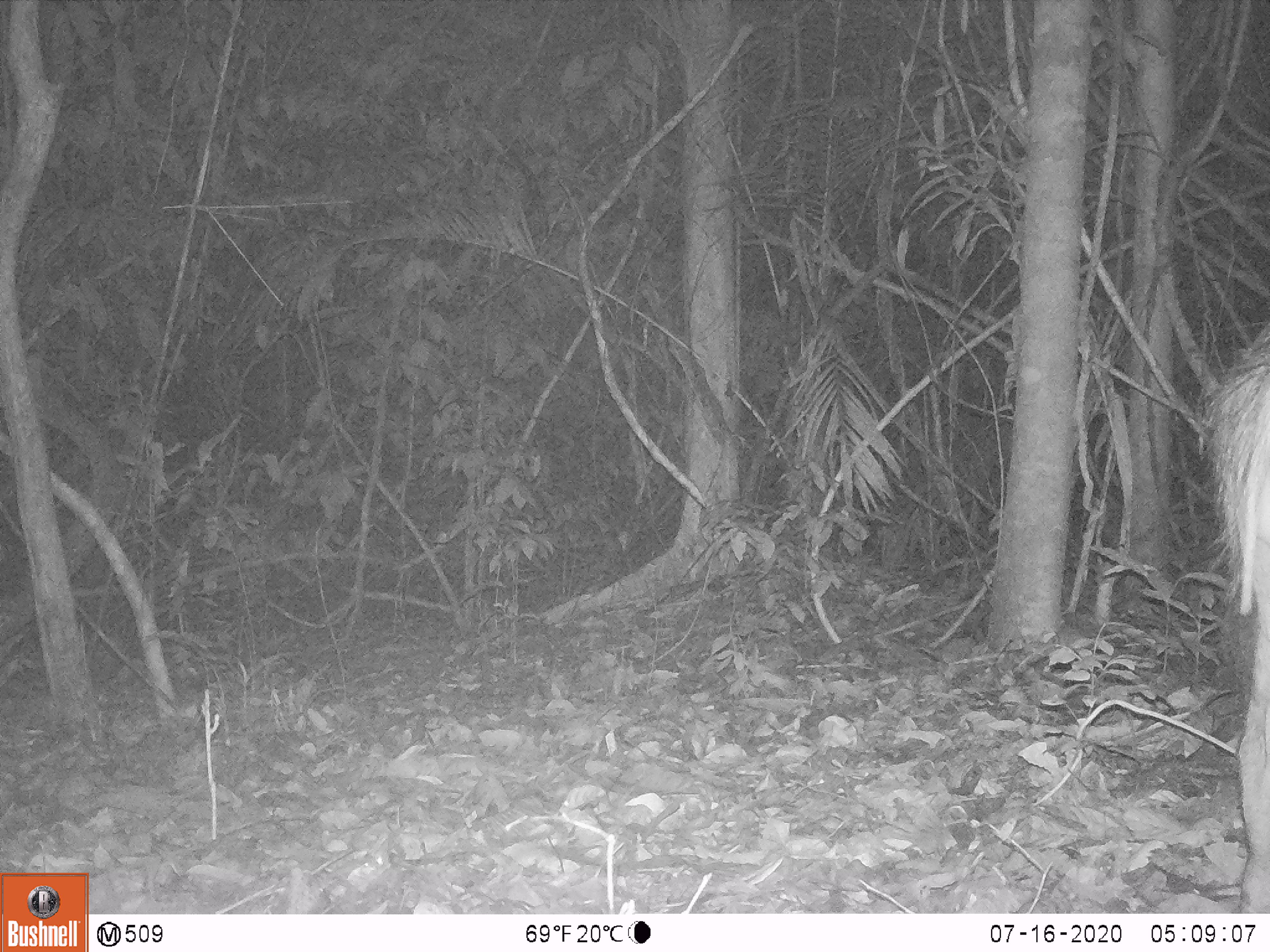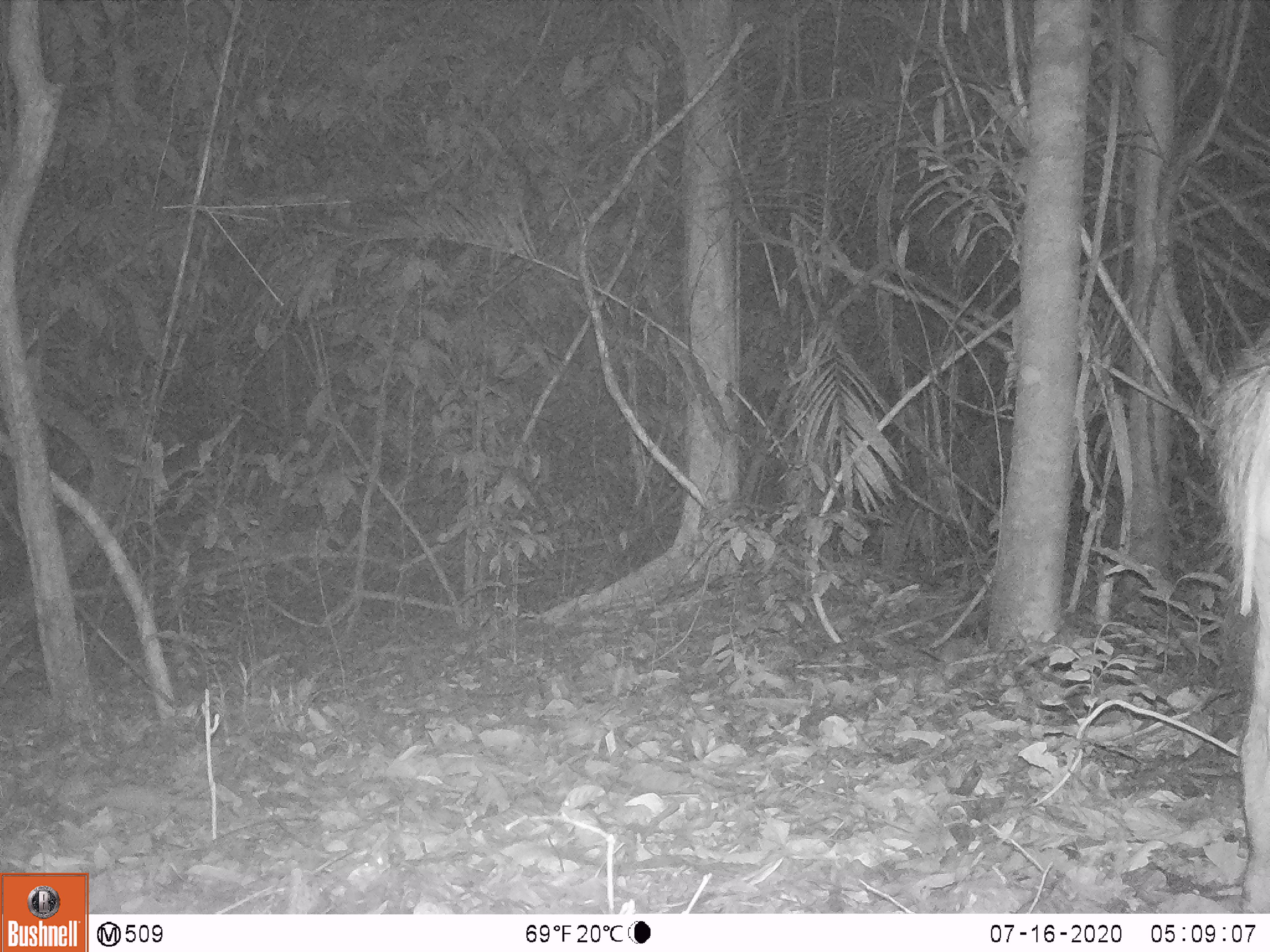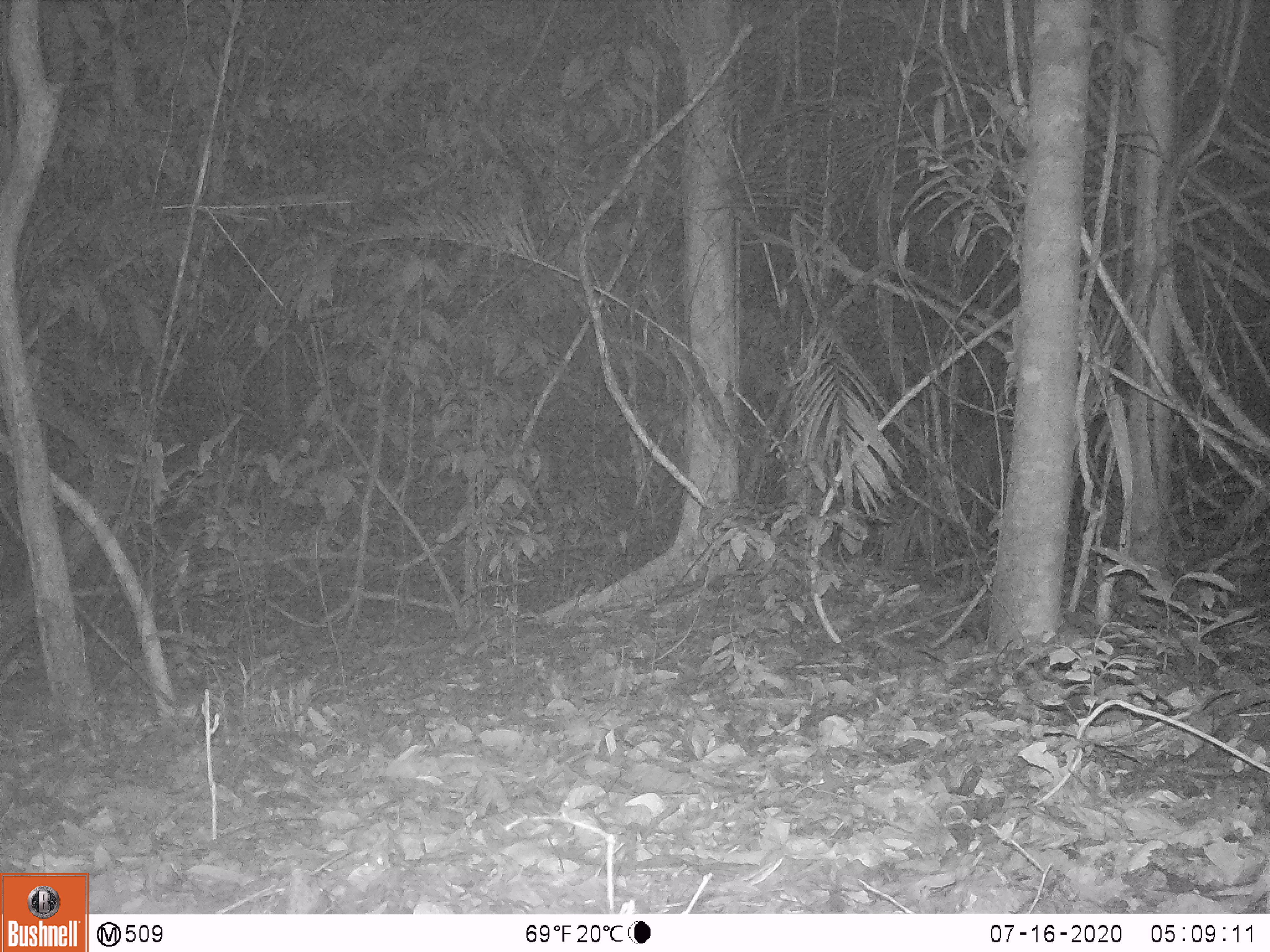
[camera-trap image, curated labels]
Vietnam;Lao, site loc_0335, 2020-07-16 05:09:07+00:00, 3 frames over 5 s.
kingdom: Animalia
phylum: Chordata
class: Mammalia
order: Artiodactyla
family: Suidae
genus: Sus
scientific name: Sus scrofa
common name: eurasian wild pig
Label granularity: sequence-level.